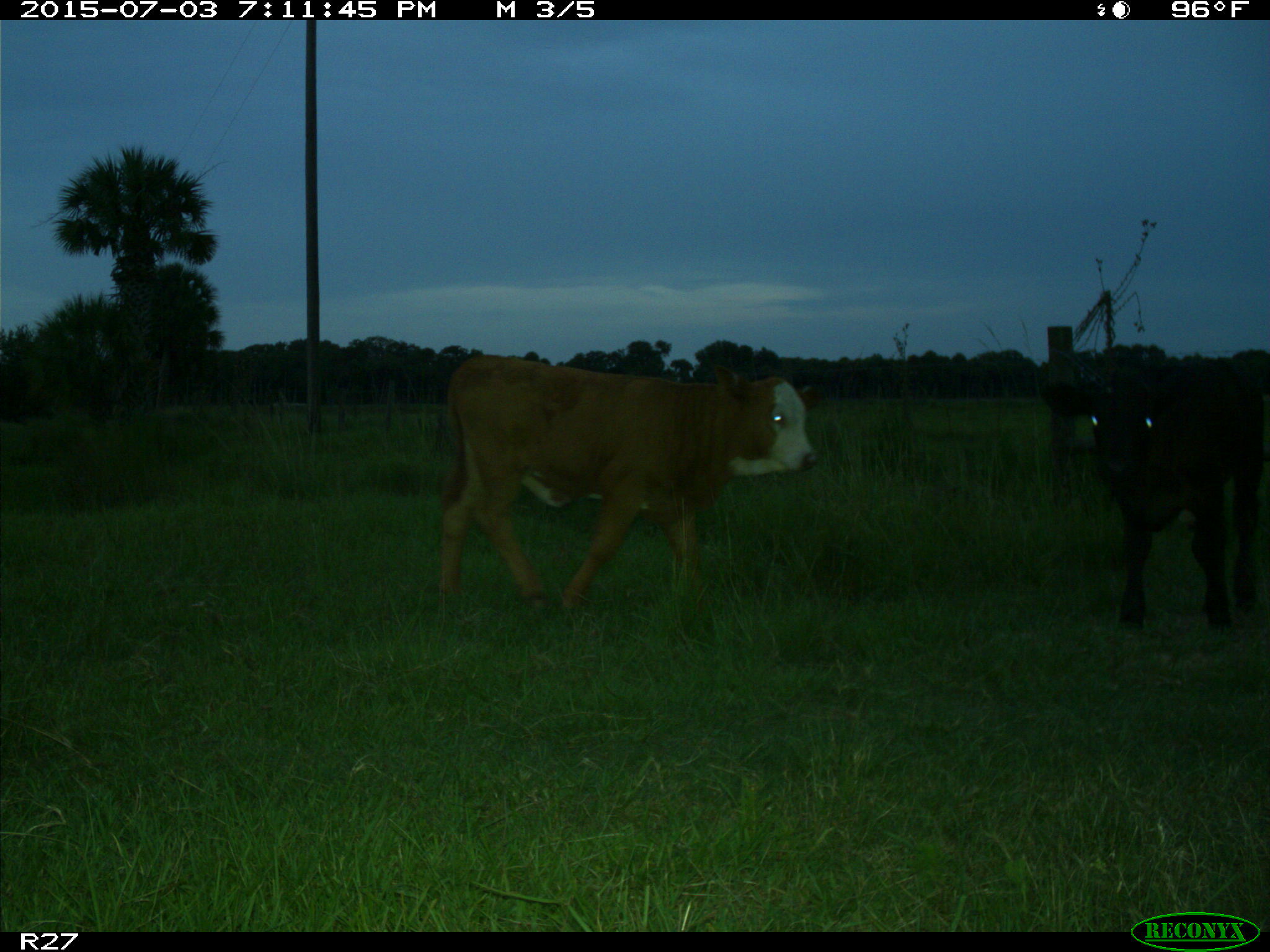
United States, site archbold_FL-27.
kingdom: Animalia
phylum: Chordata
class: Mammalia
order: Artiodactyla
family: Bovidae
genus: Bos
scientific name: Bos taurus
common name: domestic cow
Bos taurus (domestic cow).